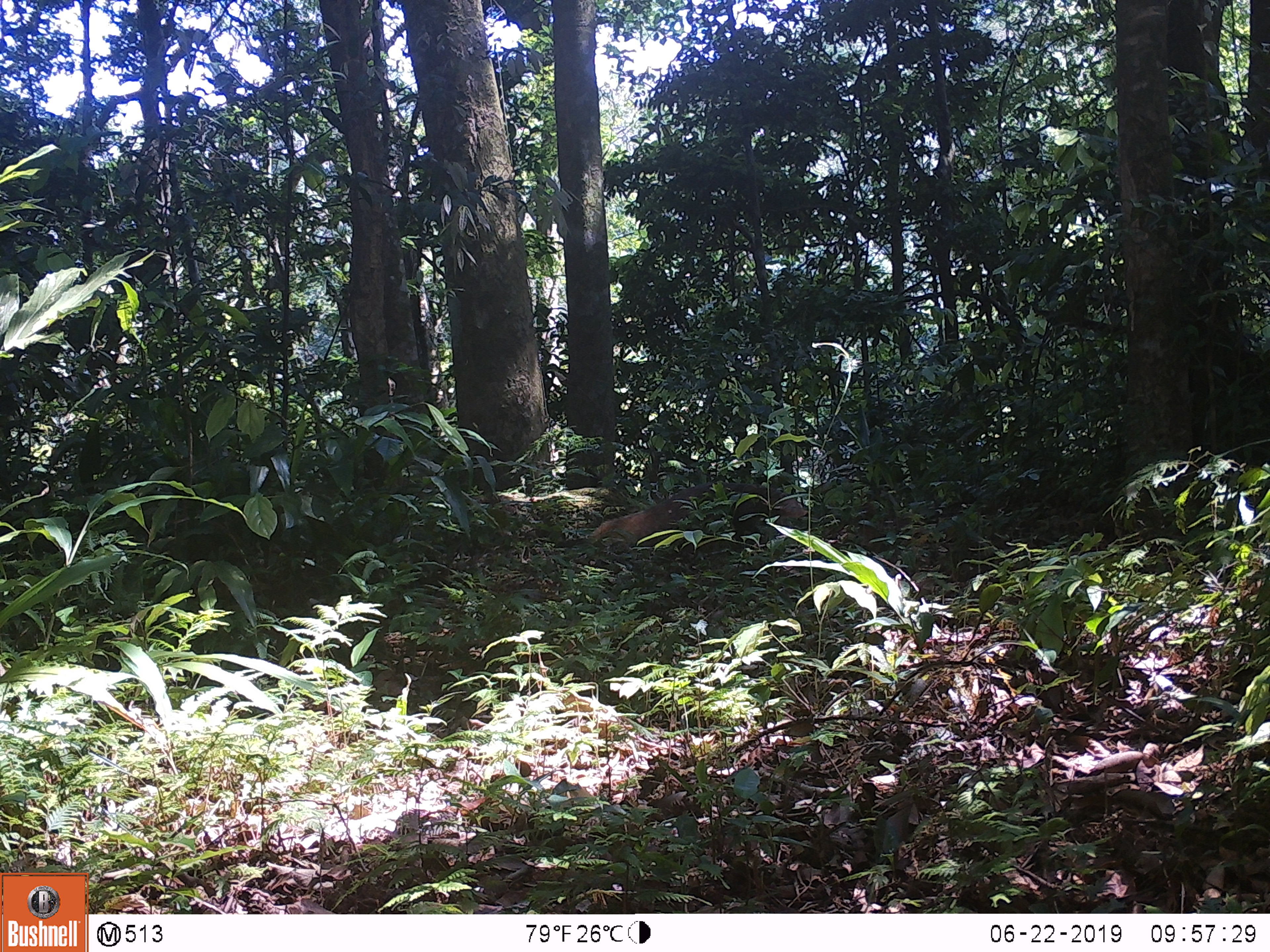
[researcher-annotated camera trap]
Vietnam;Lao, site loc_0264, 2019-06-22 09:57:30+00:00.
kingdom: Animalia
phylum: Chordata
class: Mammalia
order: Carnivora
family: Herpestidae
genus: Urva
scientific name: Urva urva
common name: crab-eating mongoose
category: crab eating mongoose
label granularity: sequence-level